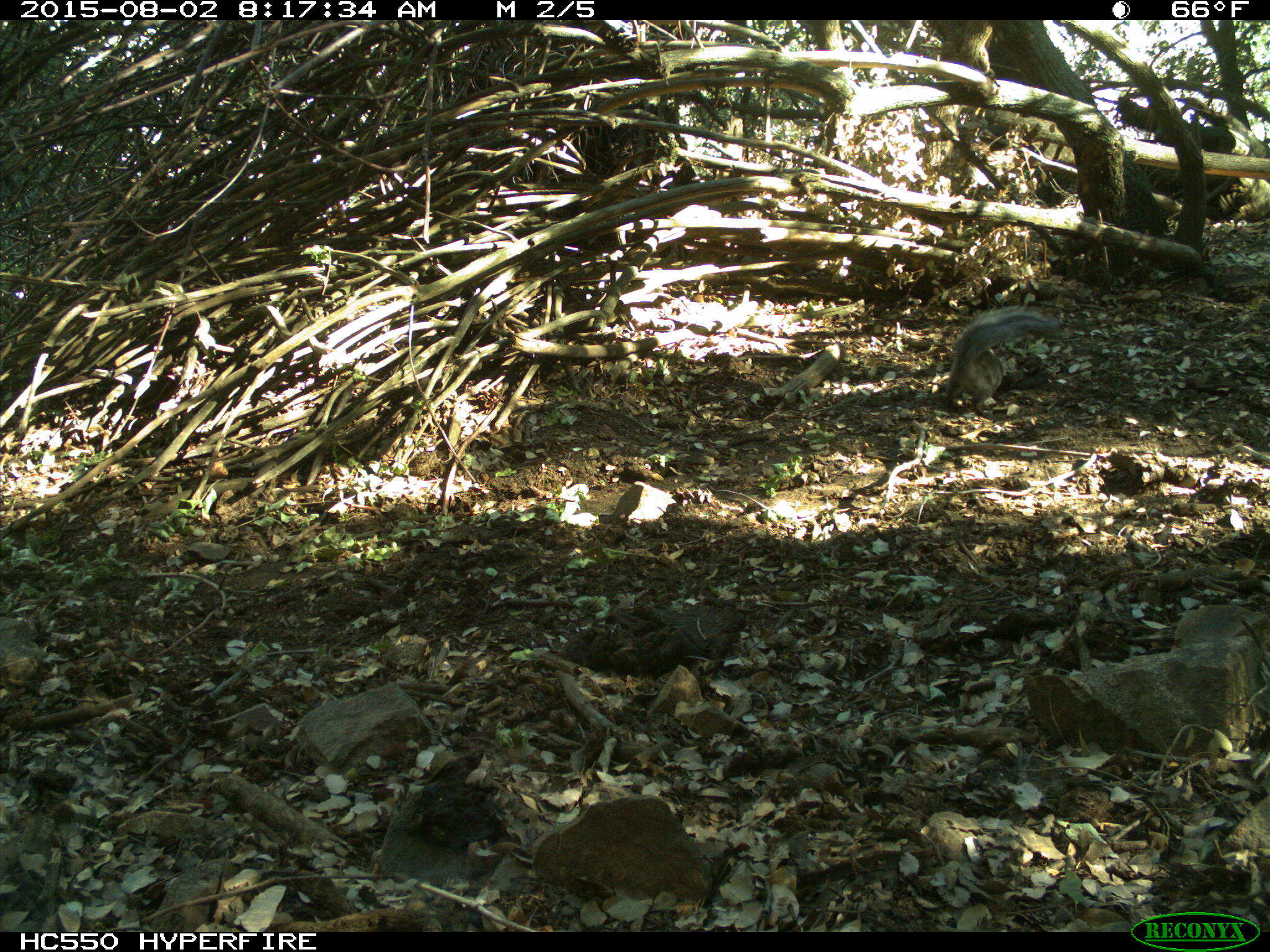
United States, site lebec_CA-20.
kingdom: Animalia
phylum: Chordata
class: Mammalia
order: Rodentia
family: Sciuridae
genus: Sciurus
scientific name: Sciurus carolinensis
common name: eastern gray squirrel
Sciurus carolinensis (eastern gray squirrel).